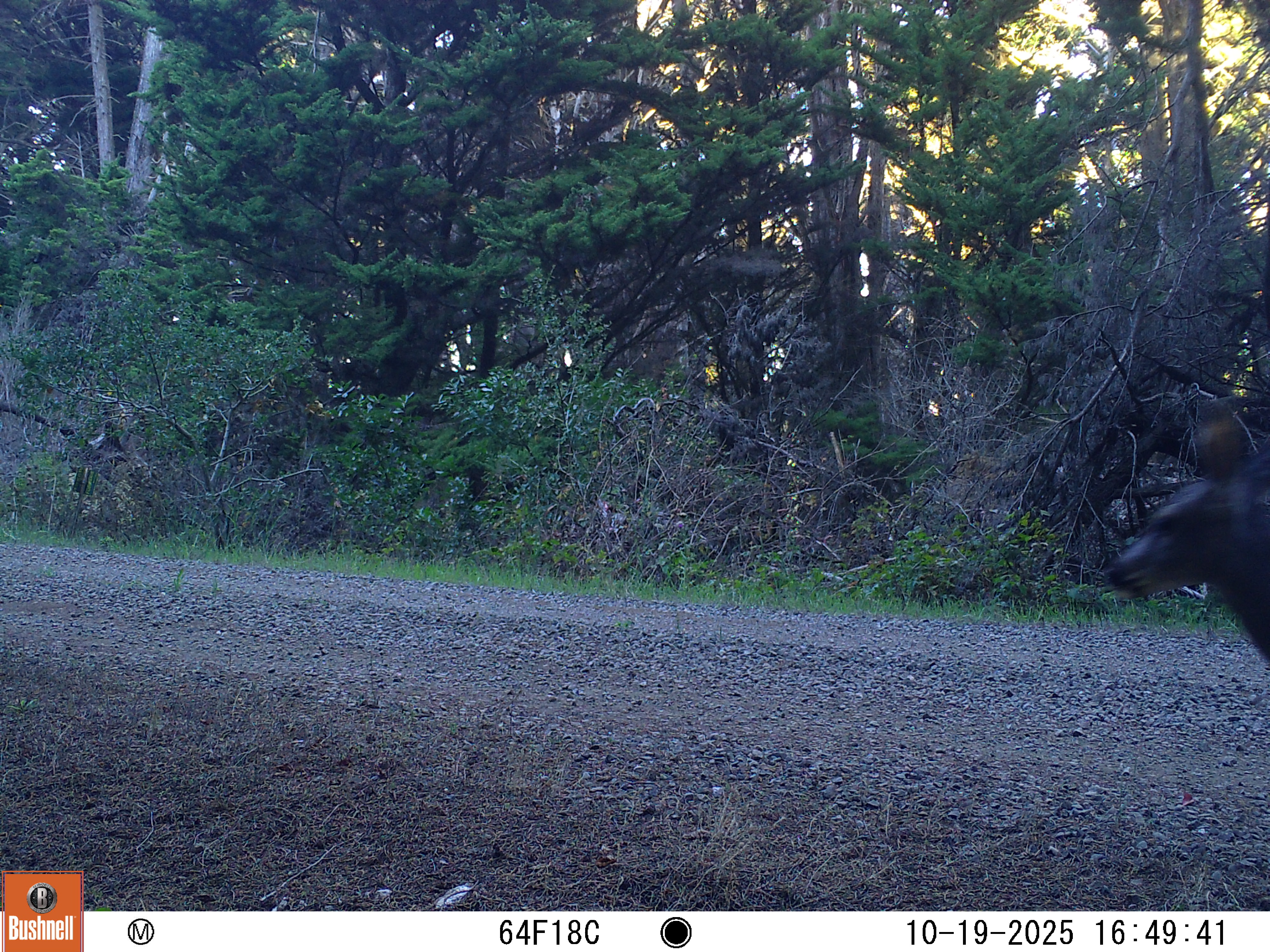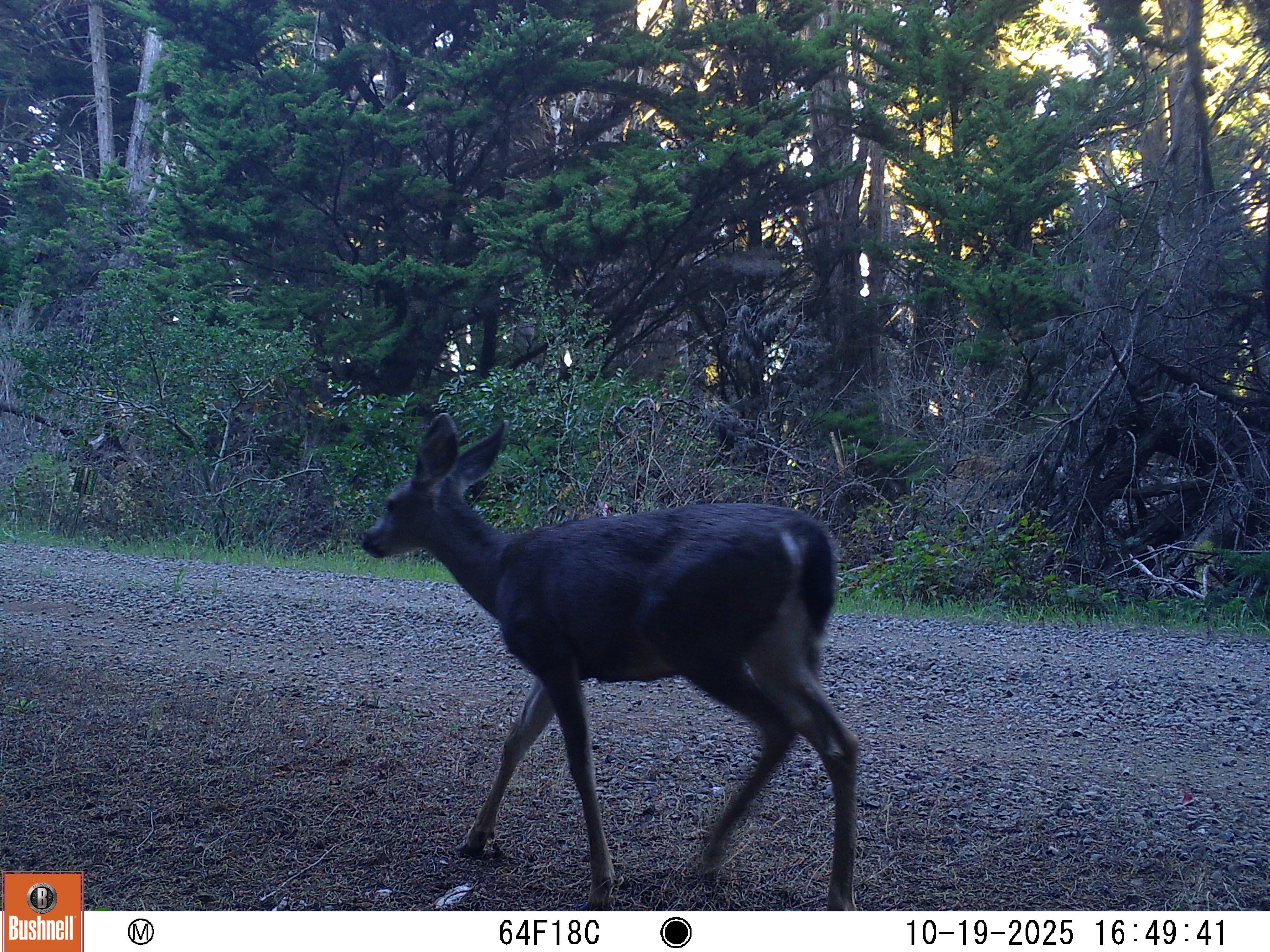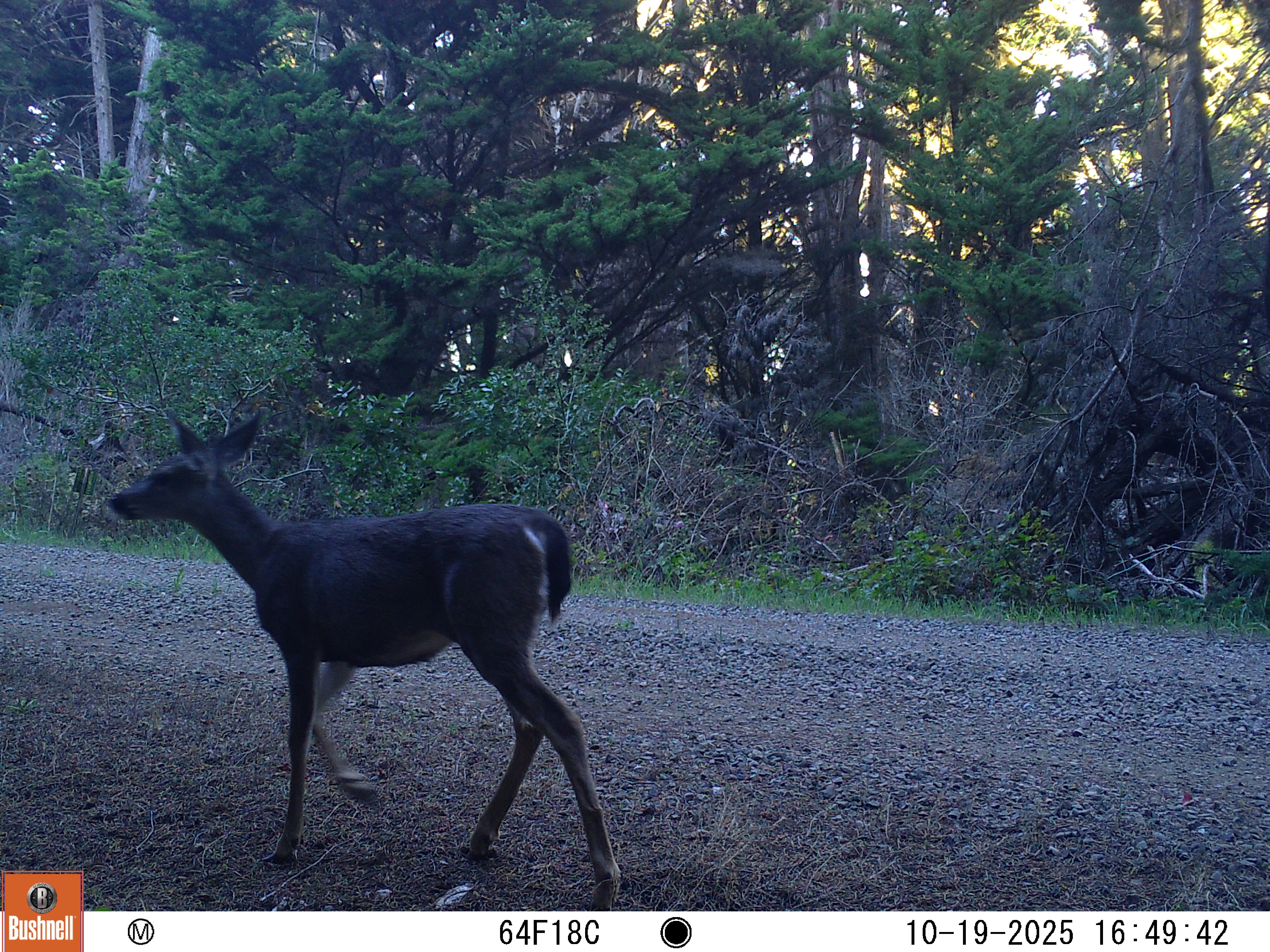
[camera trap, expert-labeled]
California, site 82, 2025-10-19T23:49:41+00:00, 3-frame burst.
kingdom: Animalia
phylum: Chordata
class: Mammalia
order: Artiodactyla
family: Cervidae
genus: Odocoileus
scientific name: Odocoileus hemionus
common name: mule deer